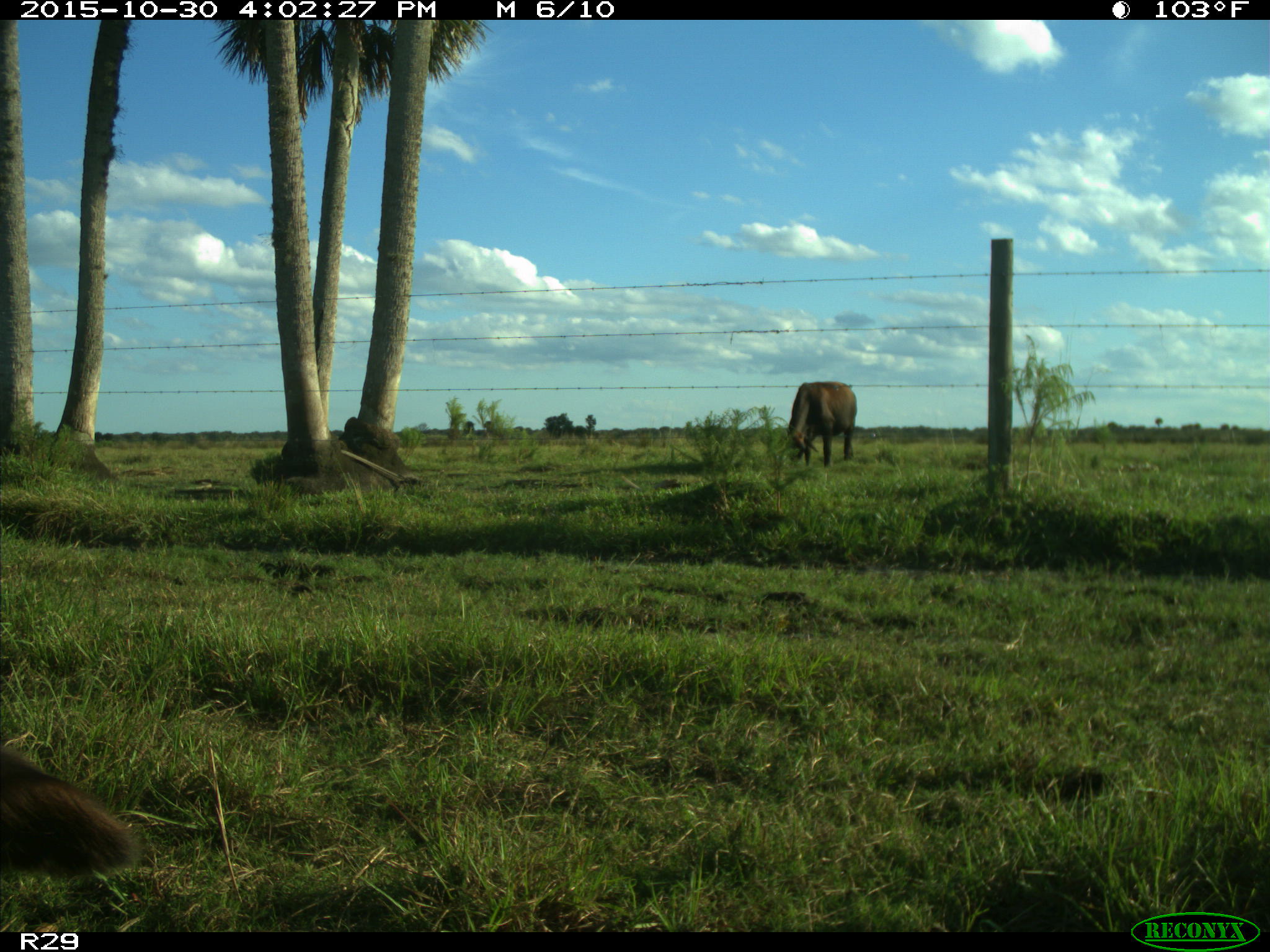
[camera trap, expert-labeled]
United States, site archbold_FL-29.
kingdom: Animalia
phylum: Chordata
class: Mammalia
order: Artiodactyla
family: Bovidae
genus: Bos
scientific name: Bos taurus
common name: domestic cow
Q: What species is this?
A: Bos taurus (domestic cow).